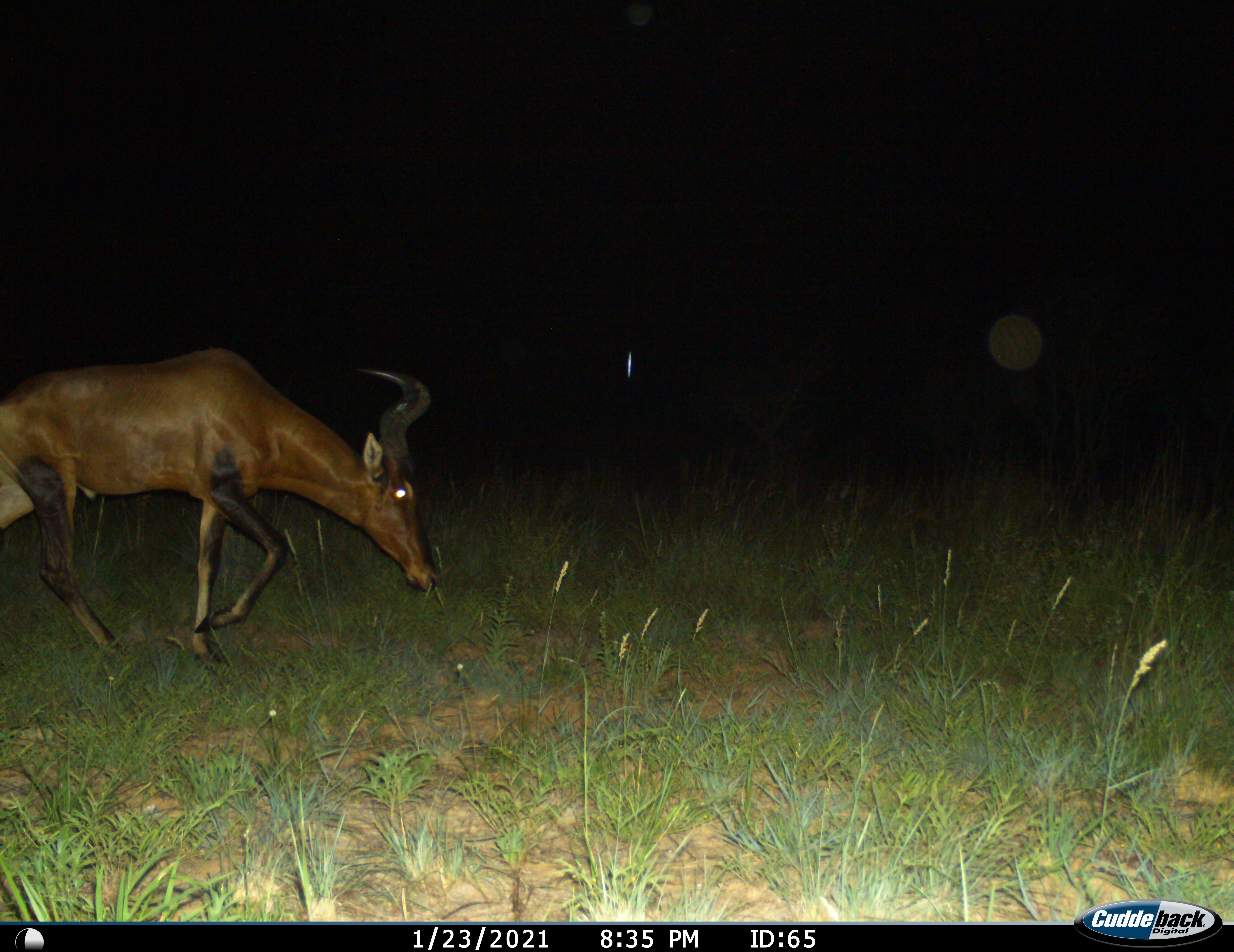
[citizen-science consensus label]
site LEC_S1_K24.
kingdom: Animalia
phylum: Chordata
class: Mammalia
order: Artiodactyla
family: Bovidae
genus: Alcelaphus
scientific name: Alcelaphus buselaphus caama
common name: red hartebeest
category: hartebeestred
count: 1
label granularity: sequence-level